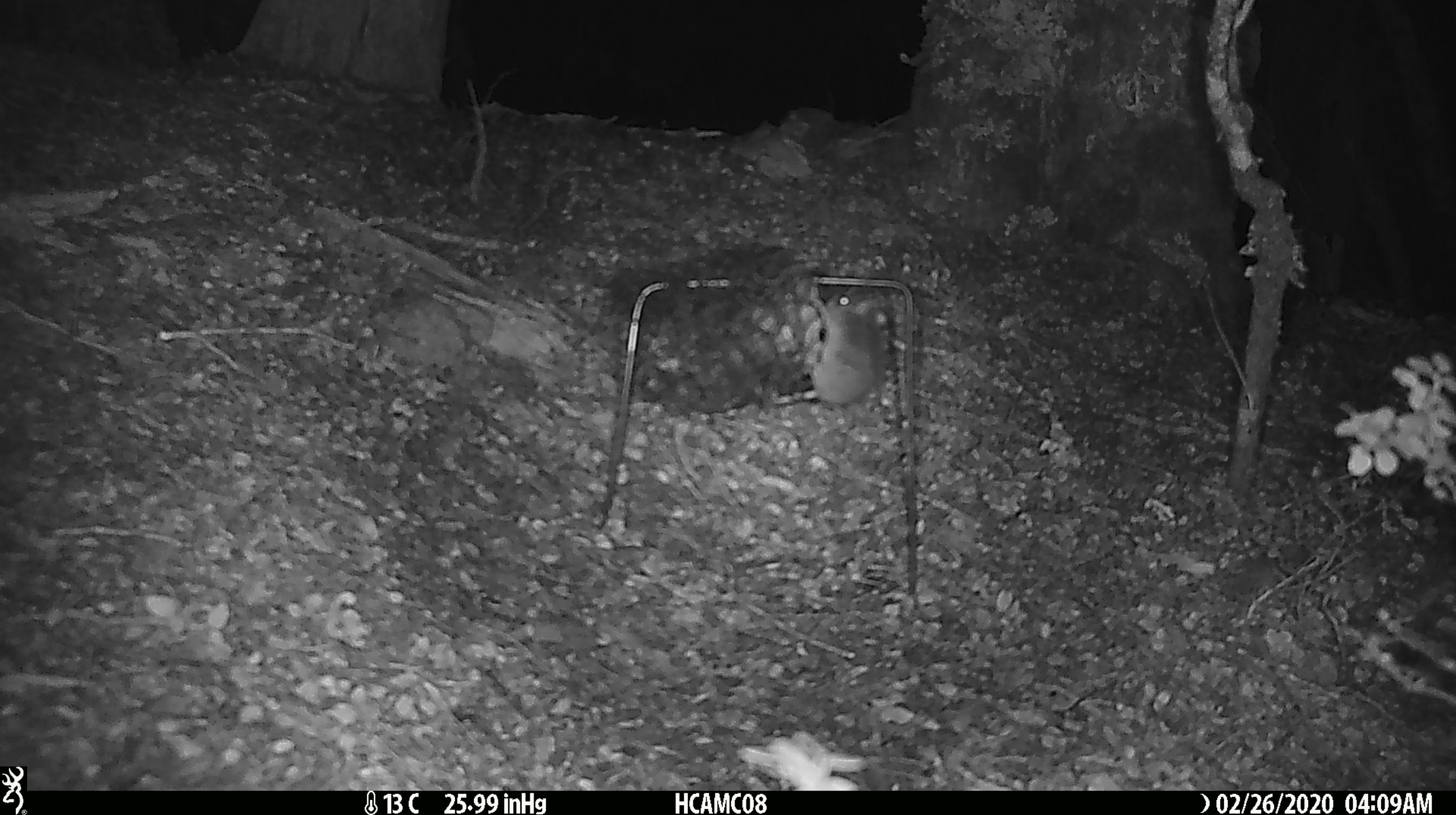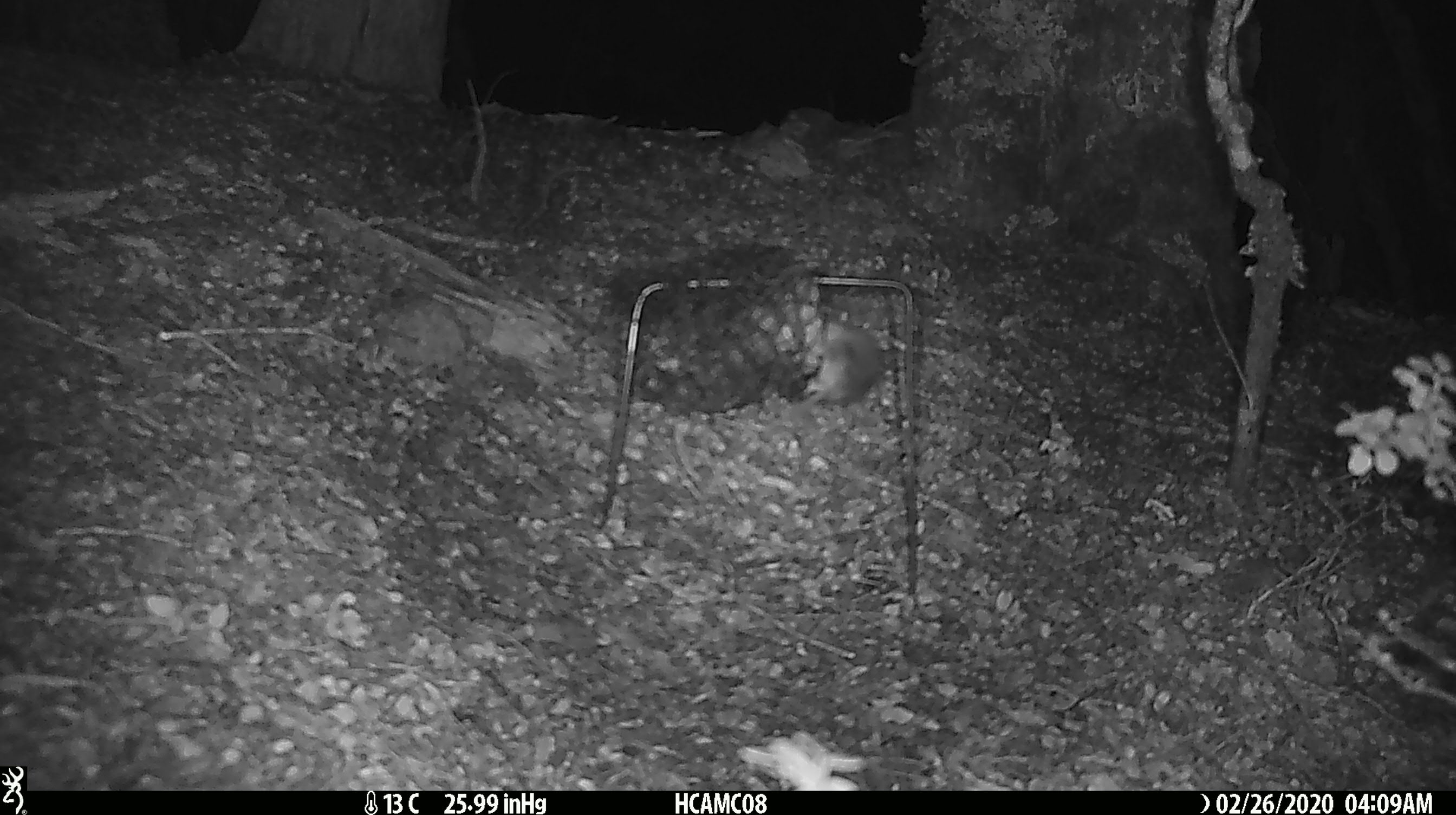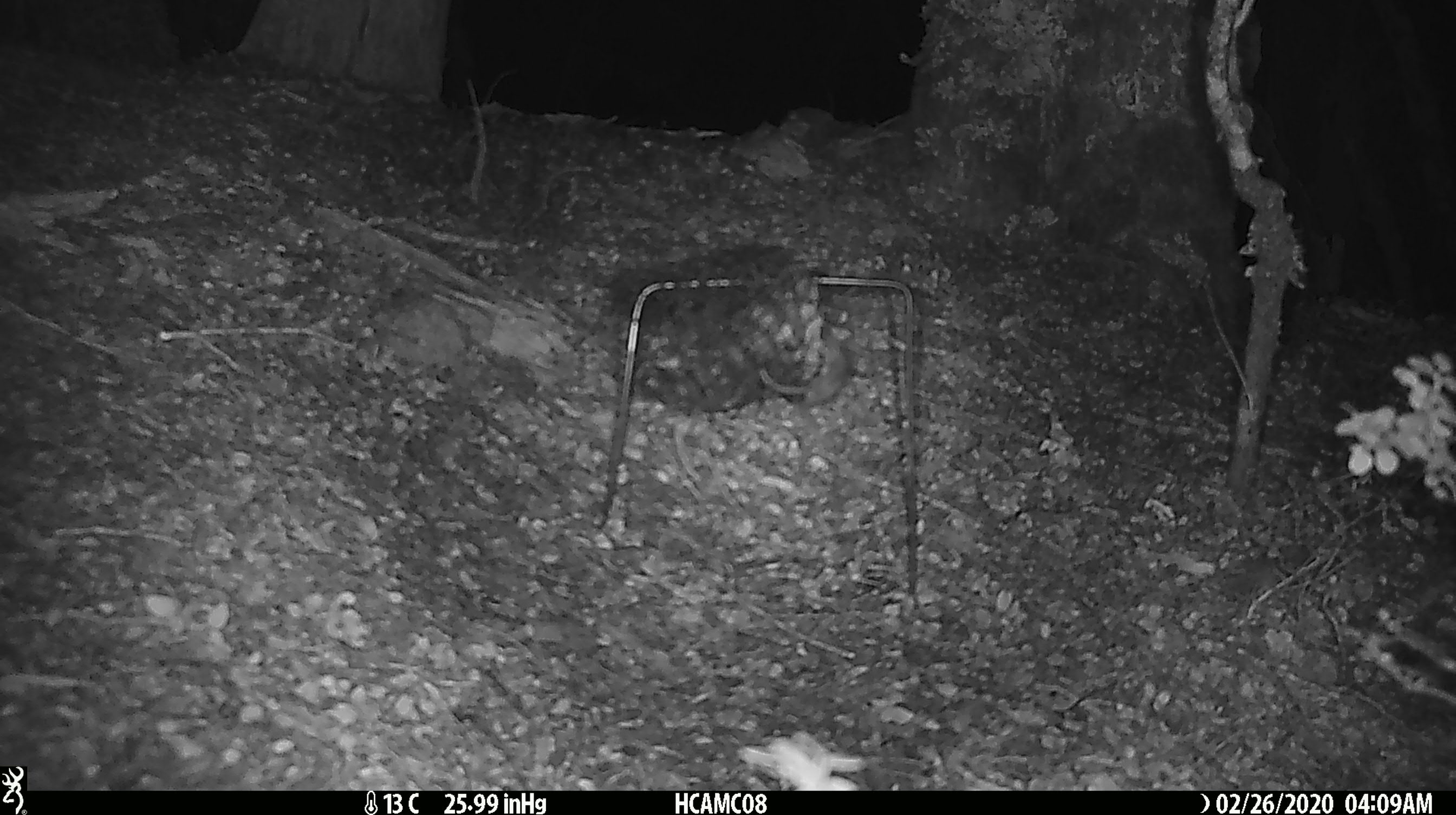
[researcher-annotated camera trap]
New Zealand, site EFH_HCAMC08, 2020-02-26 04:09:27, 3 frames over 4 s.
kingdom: Animalia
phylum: Chordata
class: Mammalia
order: Rodentia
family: Muridae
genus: Mus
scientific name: Mus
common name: mouse